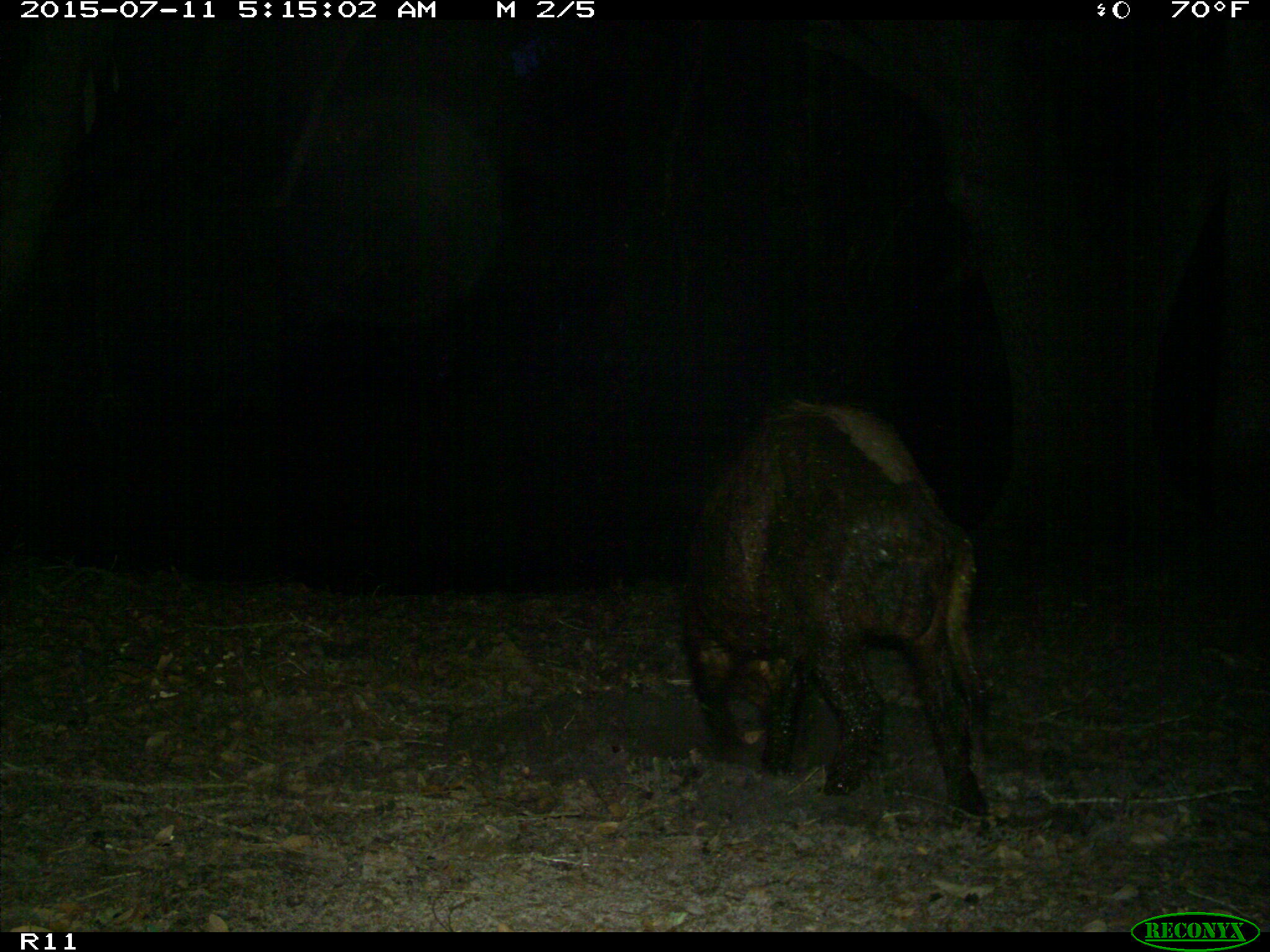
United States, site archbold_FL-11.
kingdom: Animalia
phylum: Chordata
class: Mammalia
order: Artiodactyla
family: Suidae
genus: Sus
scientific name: Sus scrofa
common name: wild boar